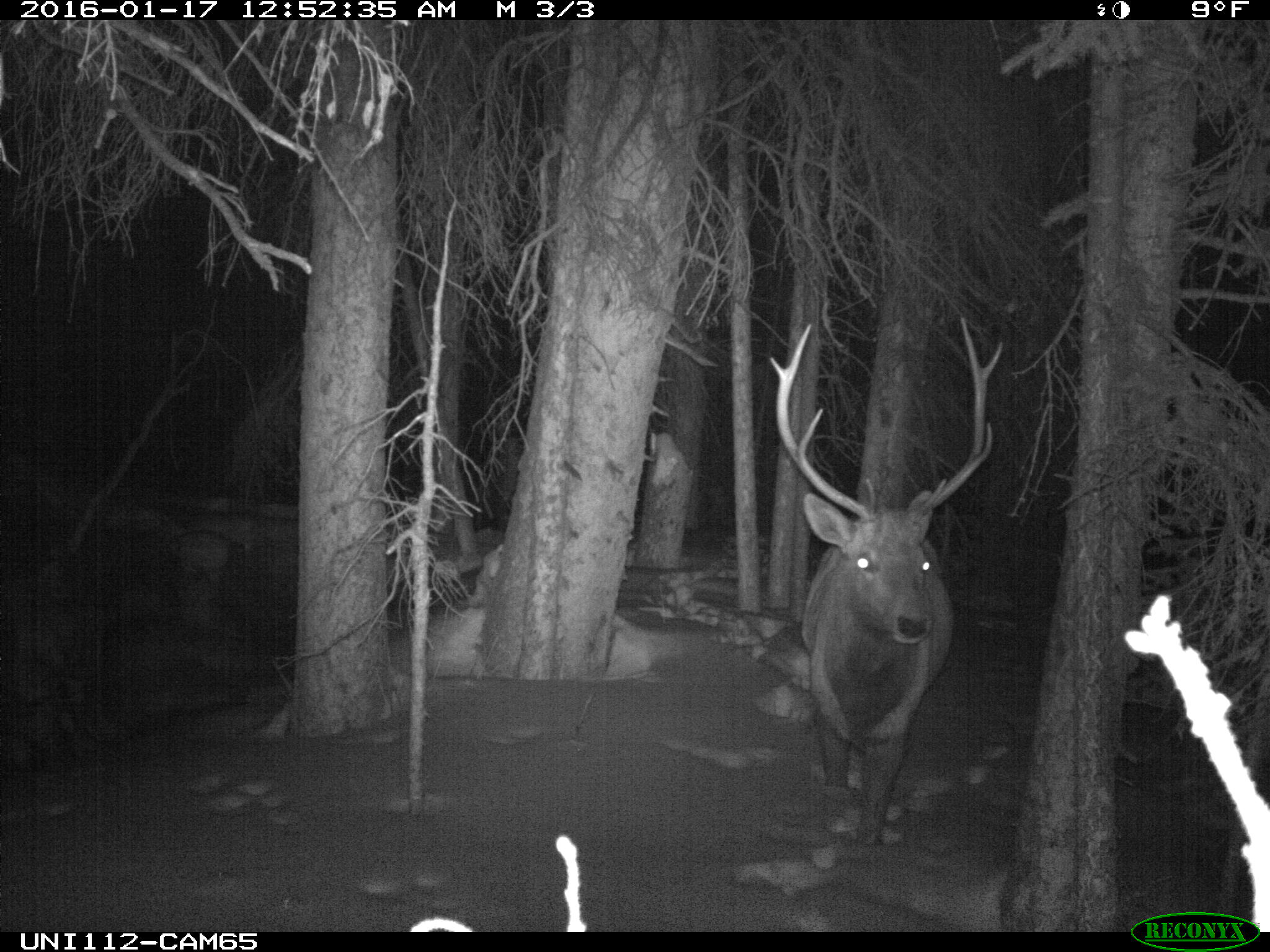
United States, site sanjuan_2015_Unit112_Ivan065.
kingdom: Animalia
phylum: Chordata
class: Mammalia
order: Artiodactyla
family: Cervidae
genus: Cervus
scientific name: Cervus elaphus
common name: red deer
Cervus elaphus (red deer).